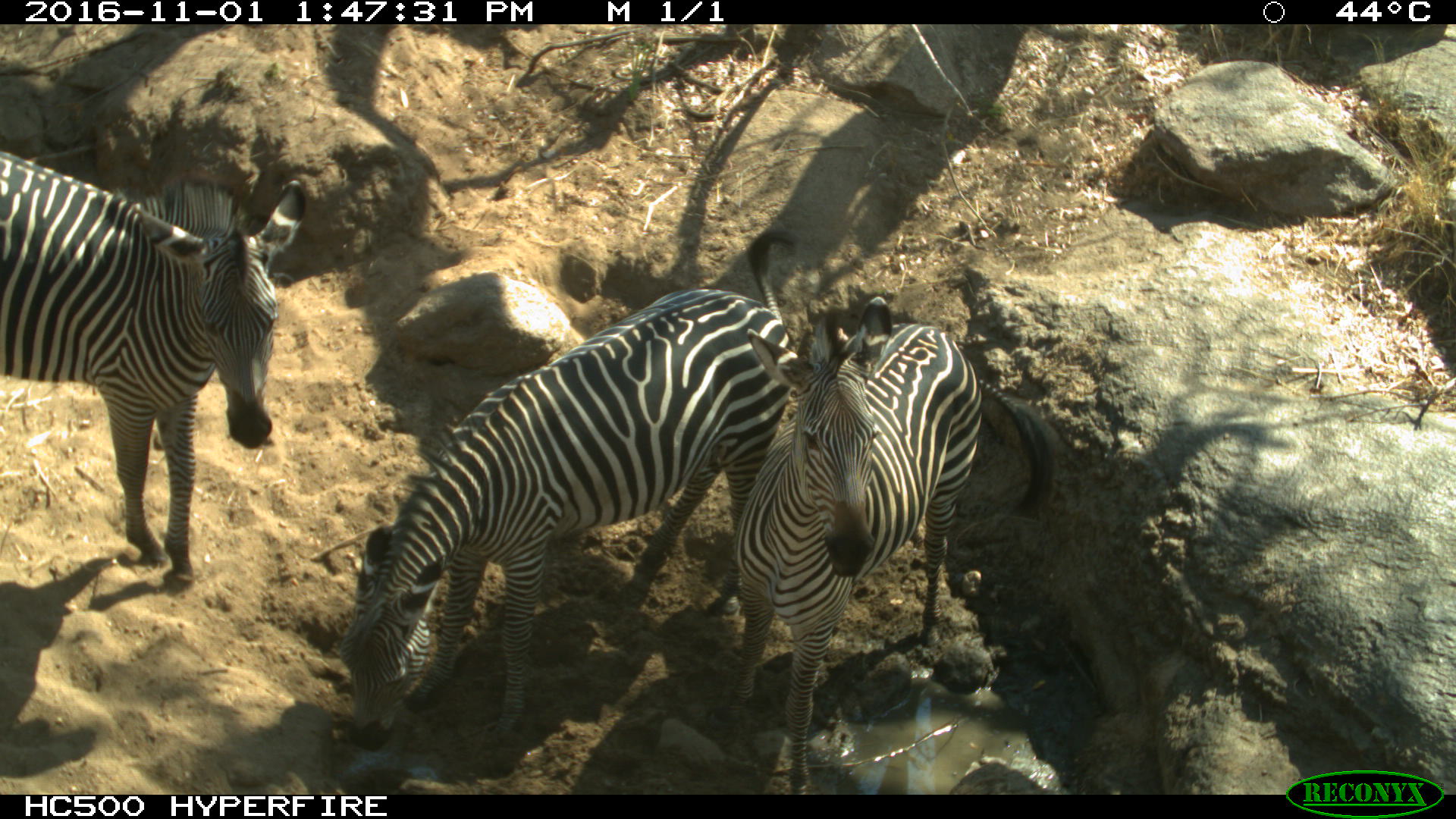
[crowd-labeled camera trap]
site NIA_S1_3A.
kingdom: Animalia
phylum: Chordata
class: Mammalia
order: Perissodactyla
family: Equidae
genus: Equus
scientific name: Equus quagga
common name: plains zebra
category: zebraplains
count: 3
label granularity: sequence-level